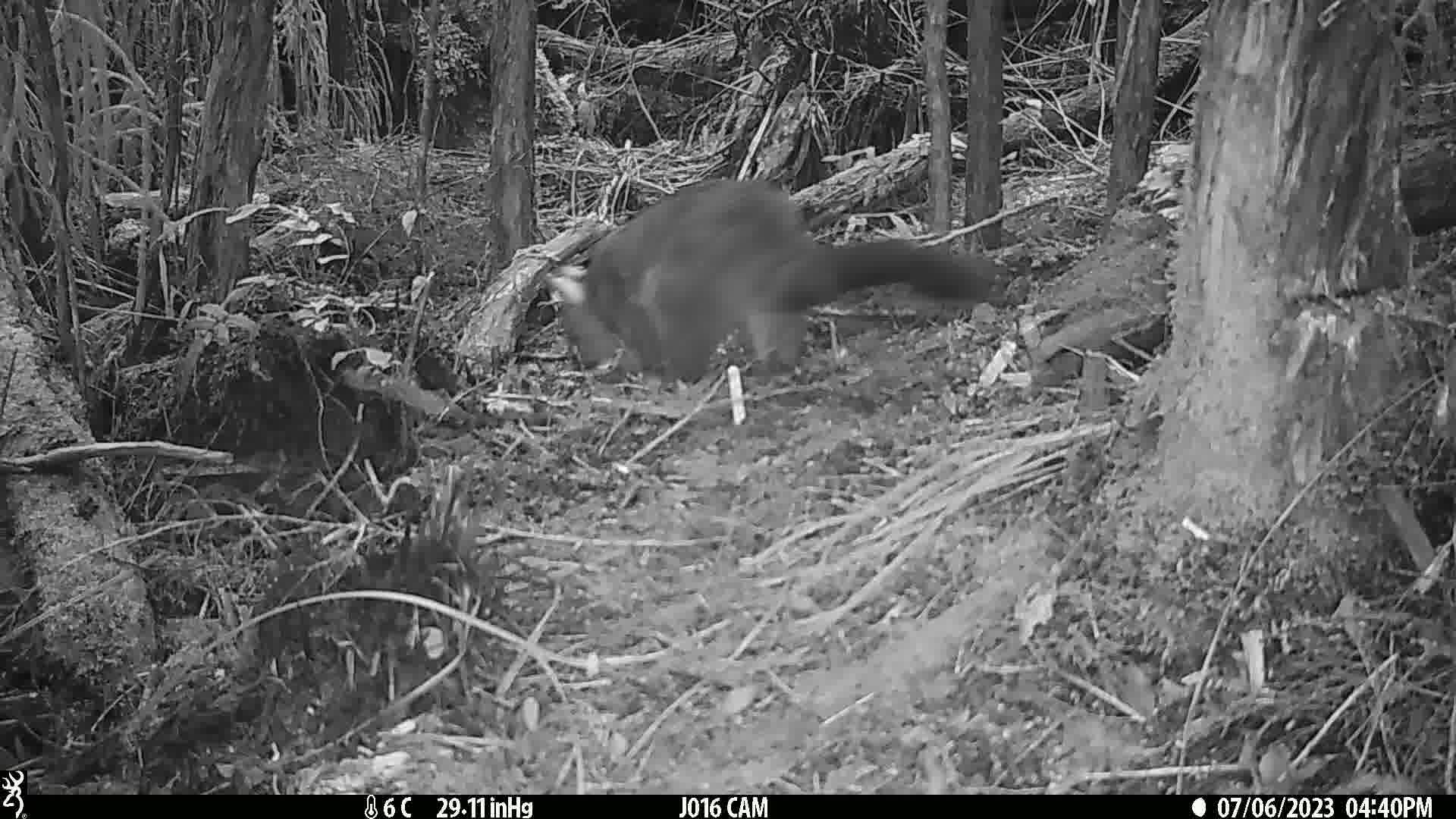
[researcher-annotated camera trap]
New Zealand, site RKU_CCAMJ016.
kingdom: Animalia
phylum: Chordata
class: Mammalia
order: Diprotodontia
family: Phalangeridae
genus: Trichosurus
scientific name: Trichosurus vulpecula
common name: common brushtail possum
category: possum